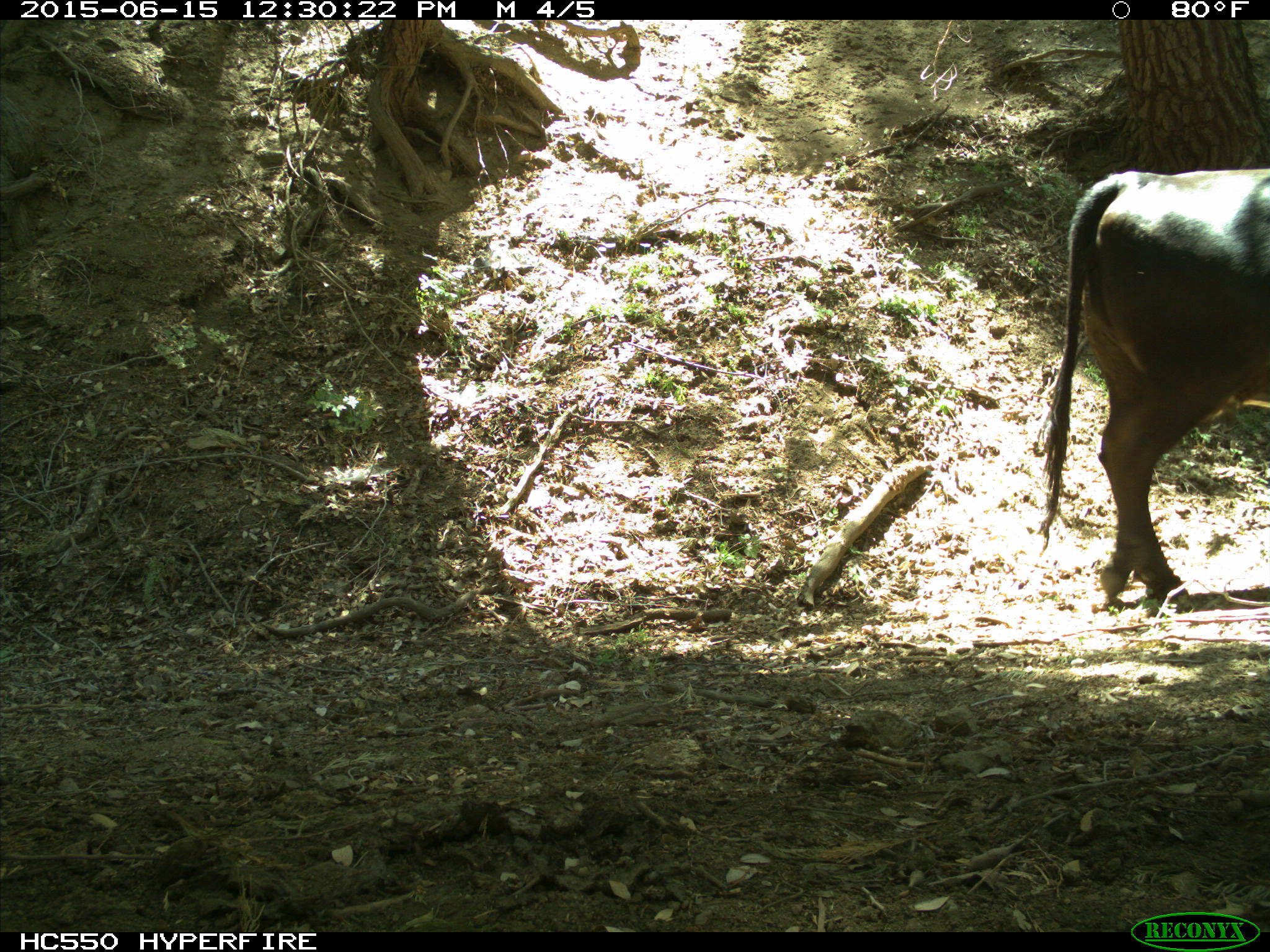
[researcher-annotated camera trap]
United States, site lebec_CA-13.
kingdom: Animalia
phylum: Chordata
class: Mammalia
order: Artiodactyla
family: Bovidae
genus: Bos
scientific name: Bos taurus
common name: domestic cow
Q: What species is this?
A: Bos taurus (domestic cow).